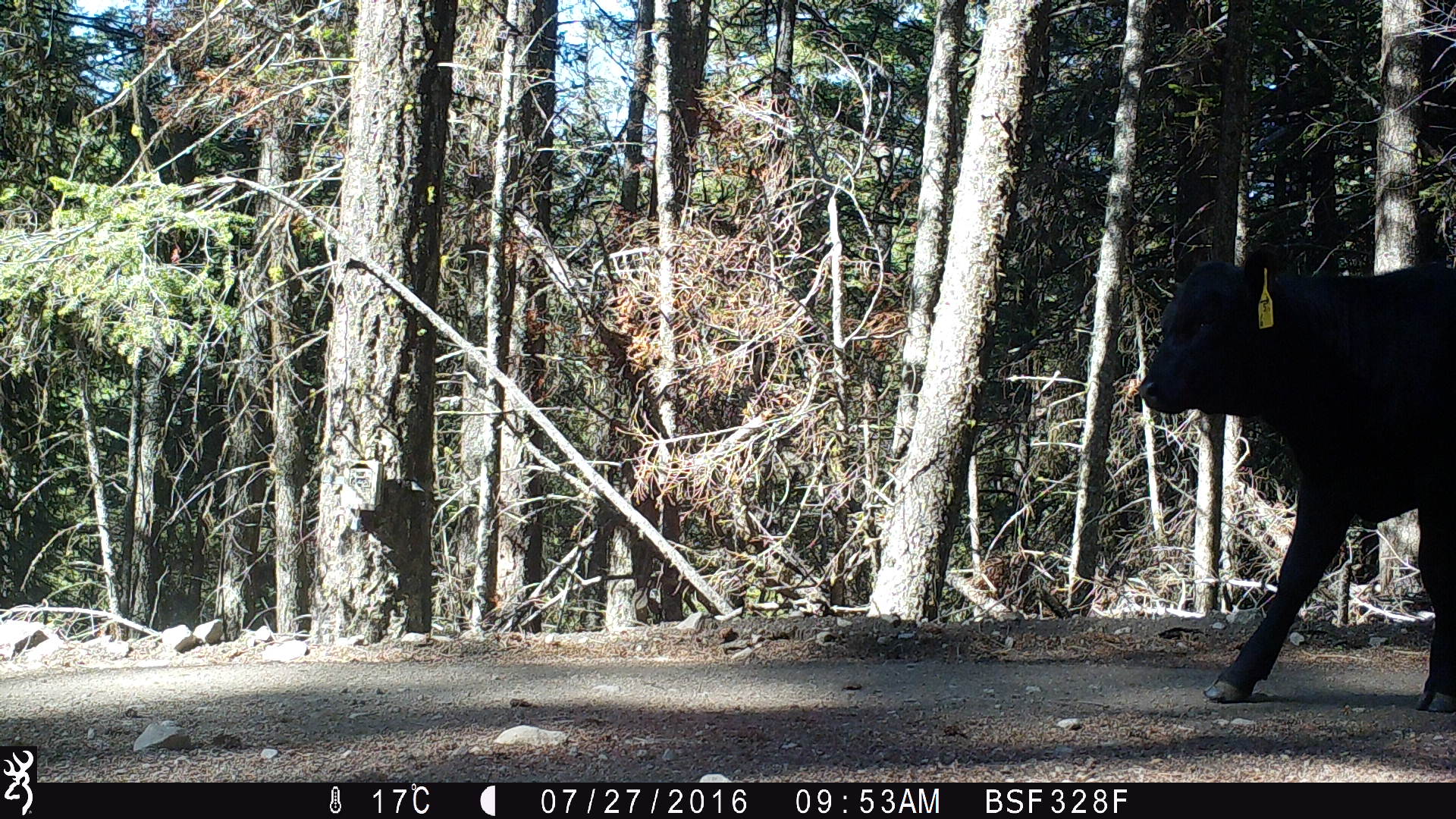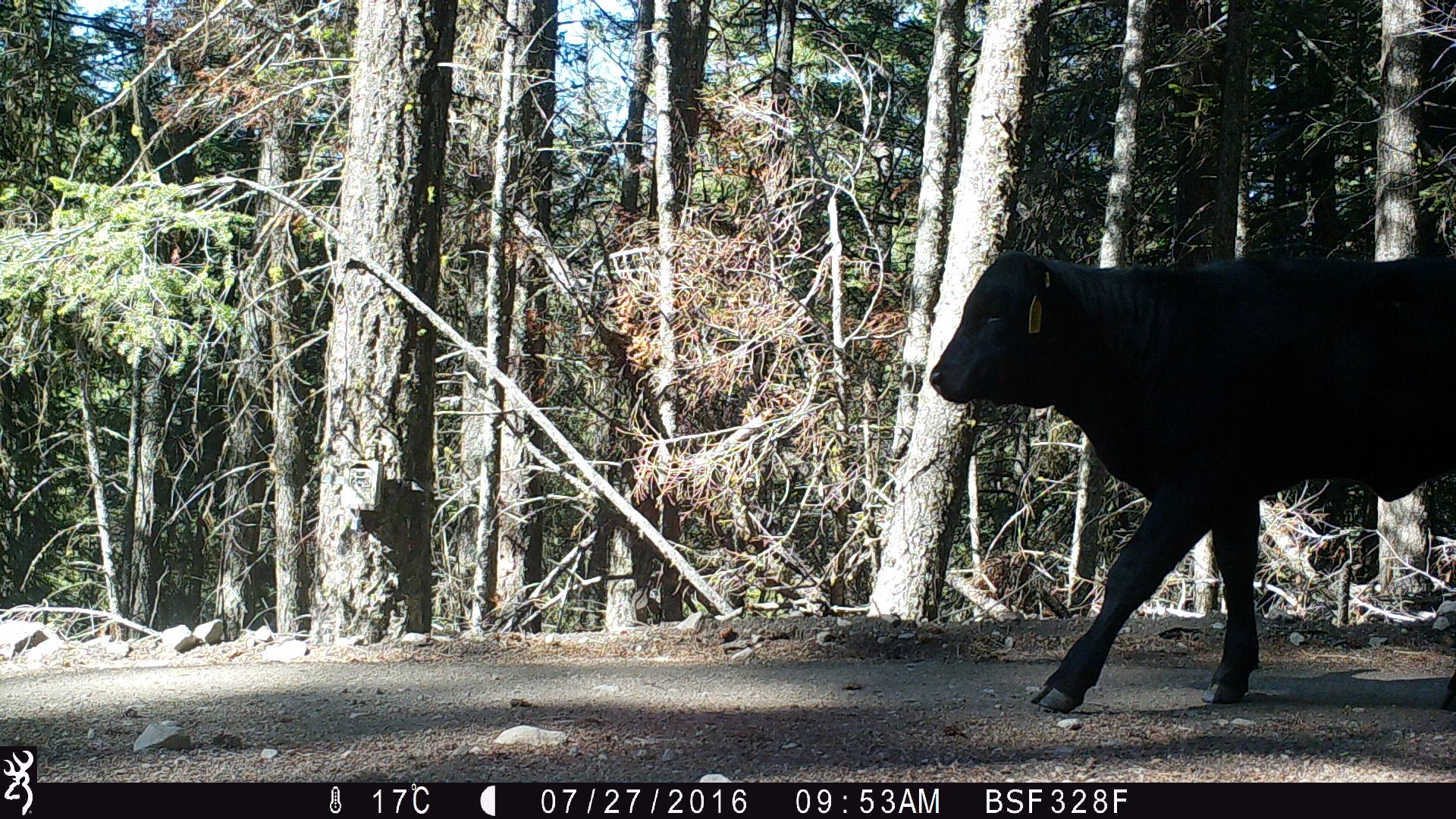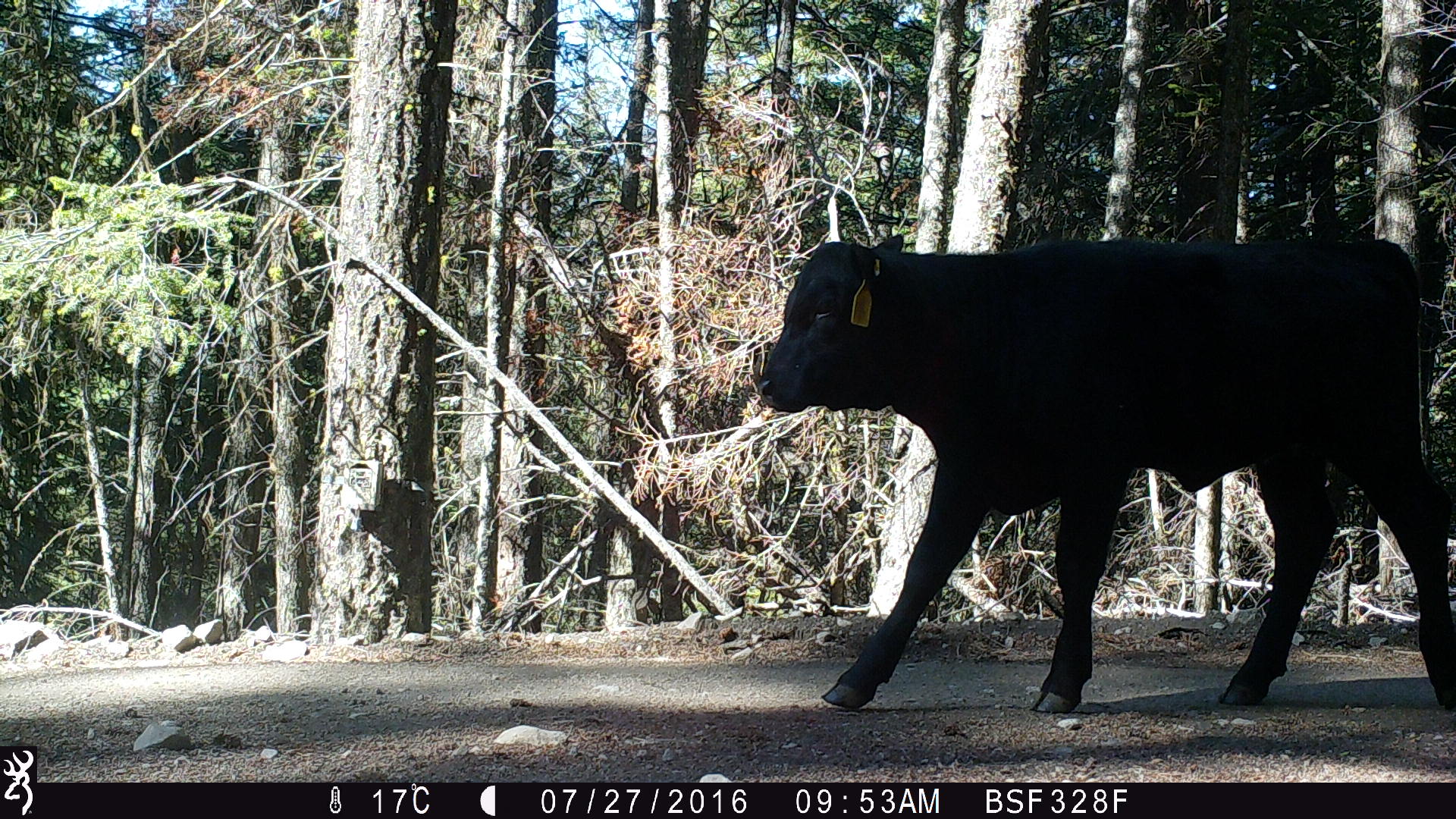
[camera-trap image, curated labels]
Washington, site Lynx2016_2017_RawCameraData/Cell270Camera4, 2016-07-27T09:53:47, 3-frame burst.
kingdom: Animalia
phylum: Chordata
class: Mammalia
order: Artiodactyla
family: Bovidae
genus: Bos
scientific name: Bos taurus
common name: domestic cattle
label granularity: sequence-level